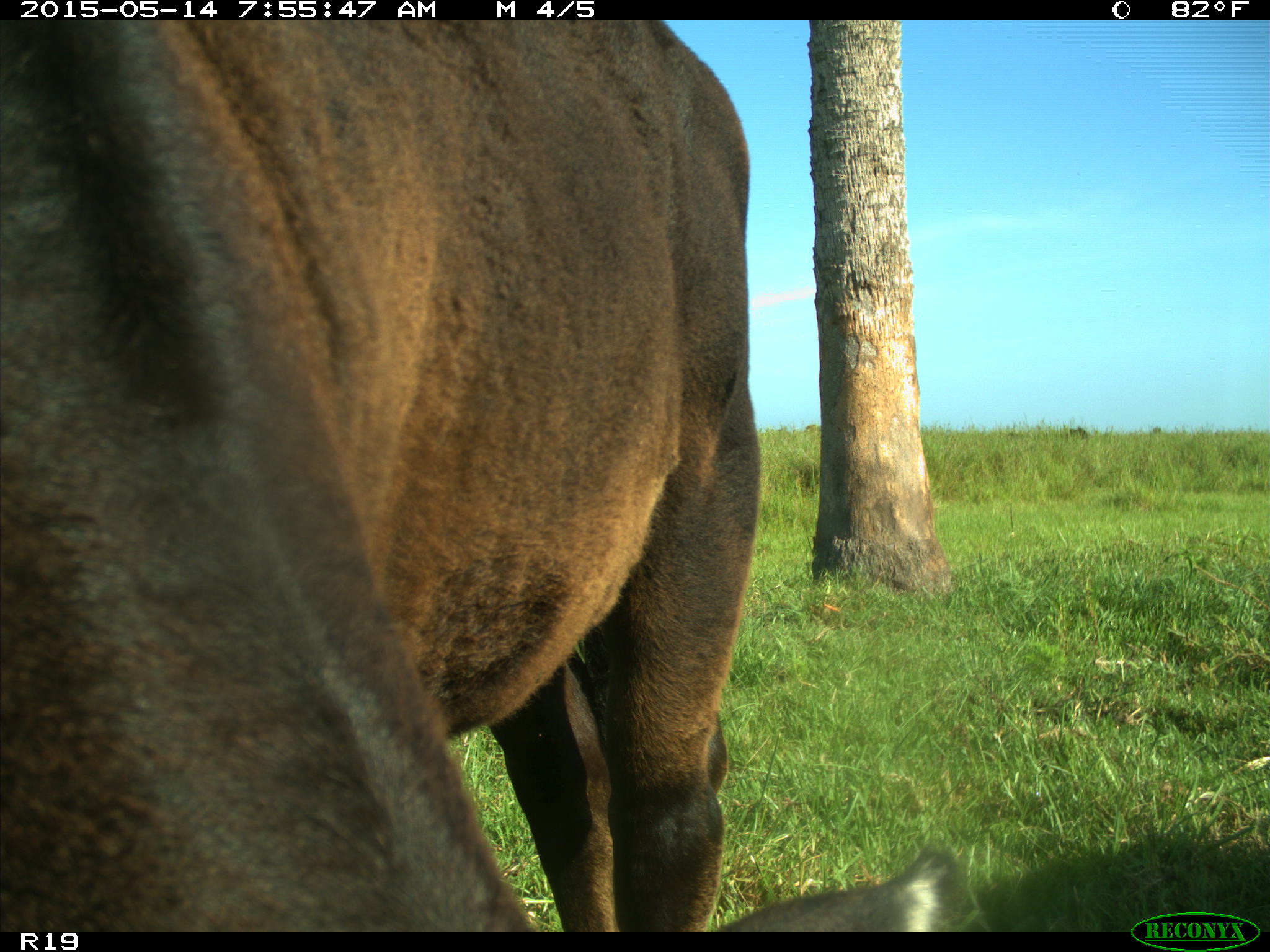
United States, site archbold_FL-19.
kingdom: Animalia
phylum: Chordata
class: Mammalia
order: Artiodactyla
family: Bovidae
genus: Bos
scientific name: Bos taurus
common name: domestic cow